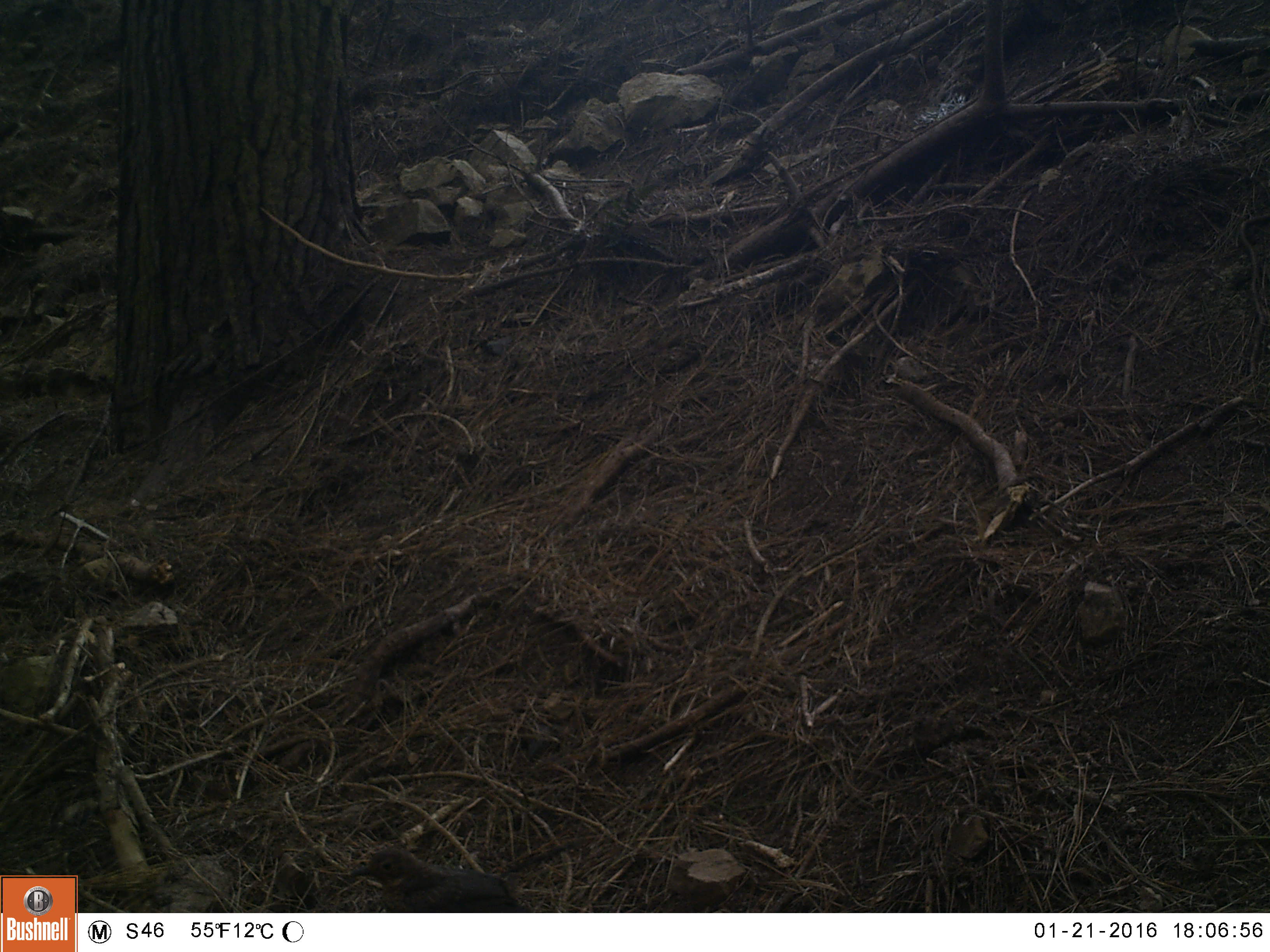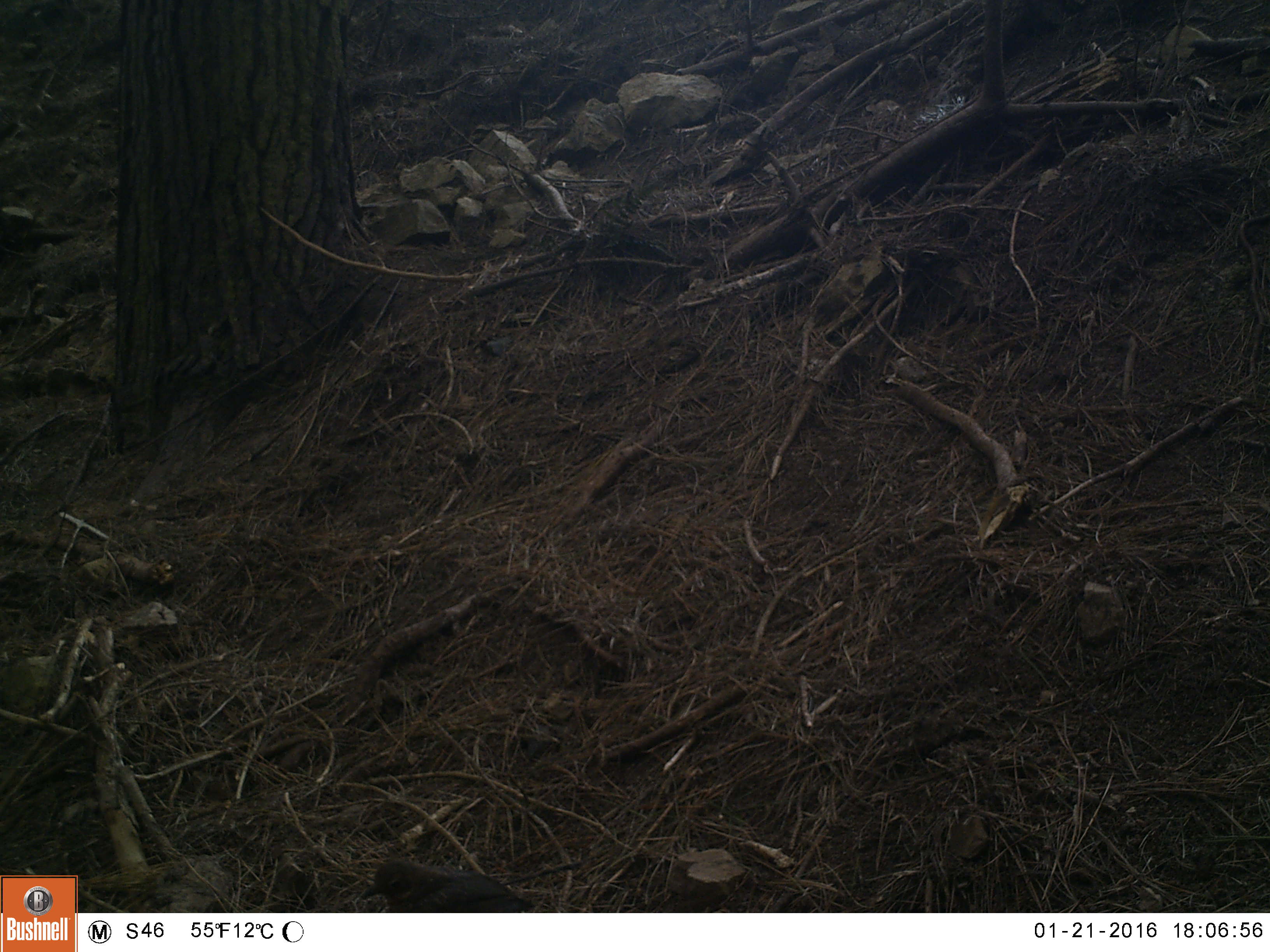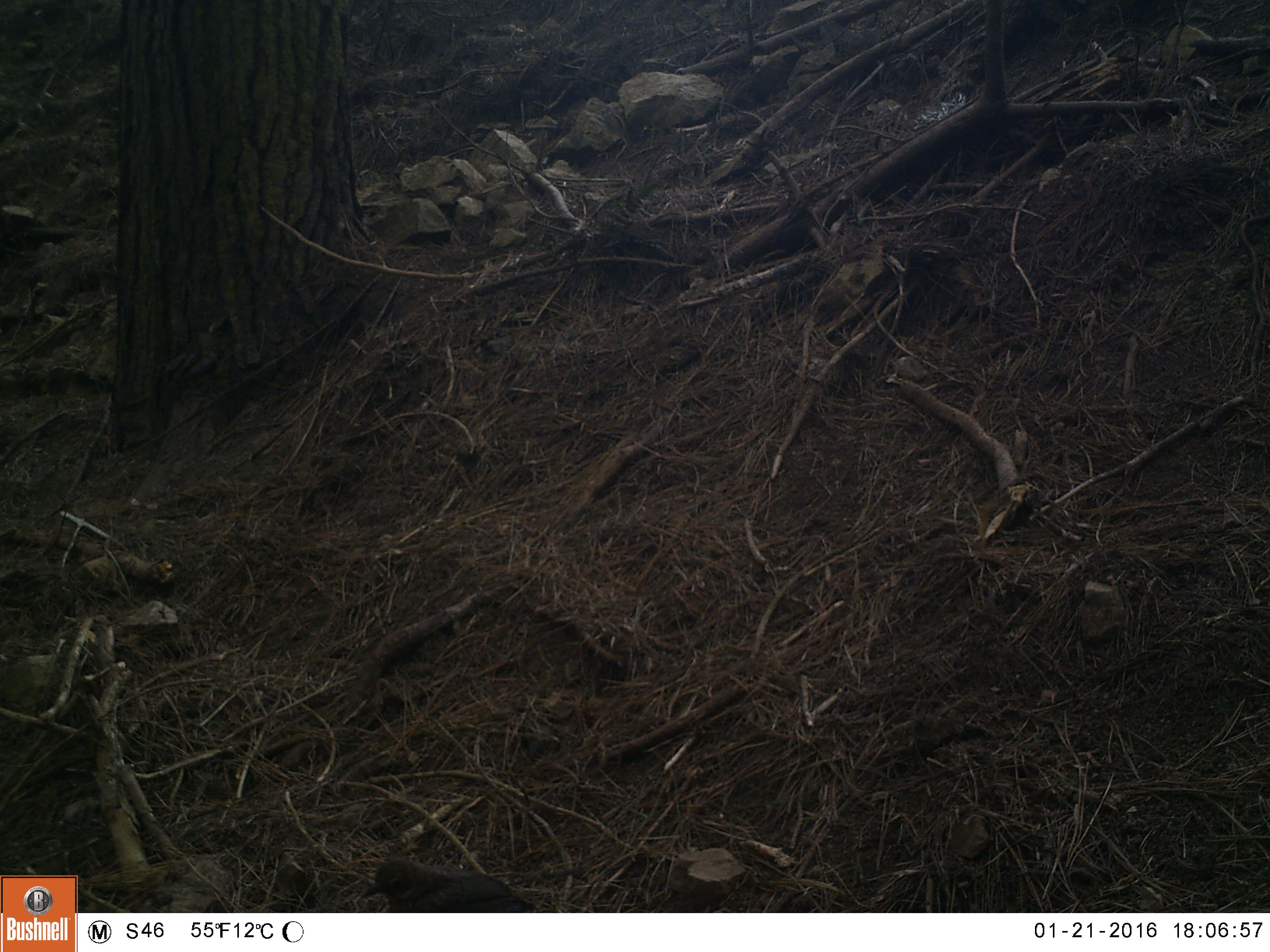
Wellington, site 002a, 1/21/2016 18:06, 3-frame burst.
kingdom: Animalia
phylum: Chordata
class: Aves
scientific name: Aves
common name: bird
Bird (Aves).